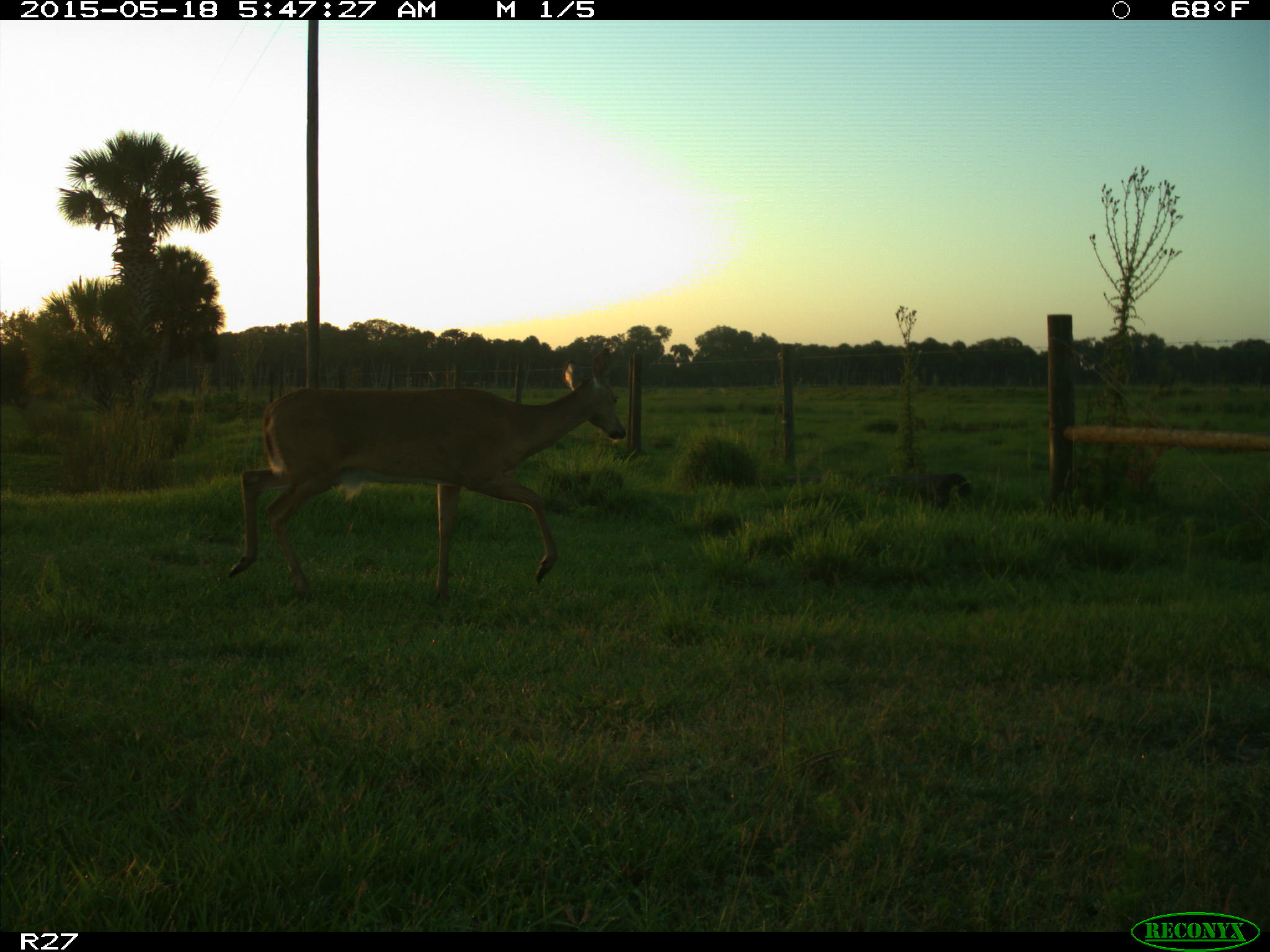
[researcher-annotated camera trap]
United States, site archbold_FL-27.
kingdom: Animalia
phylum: Chordata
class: Mammalia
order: Artiodactyla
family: Cervidae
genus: Odocoileus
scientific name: Odocoileus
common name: deer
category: unidentified deer